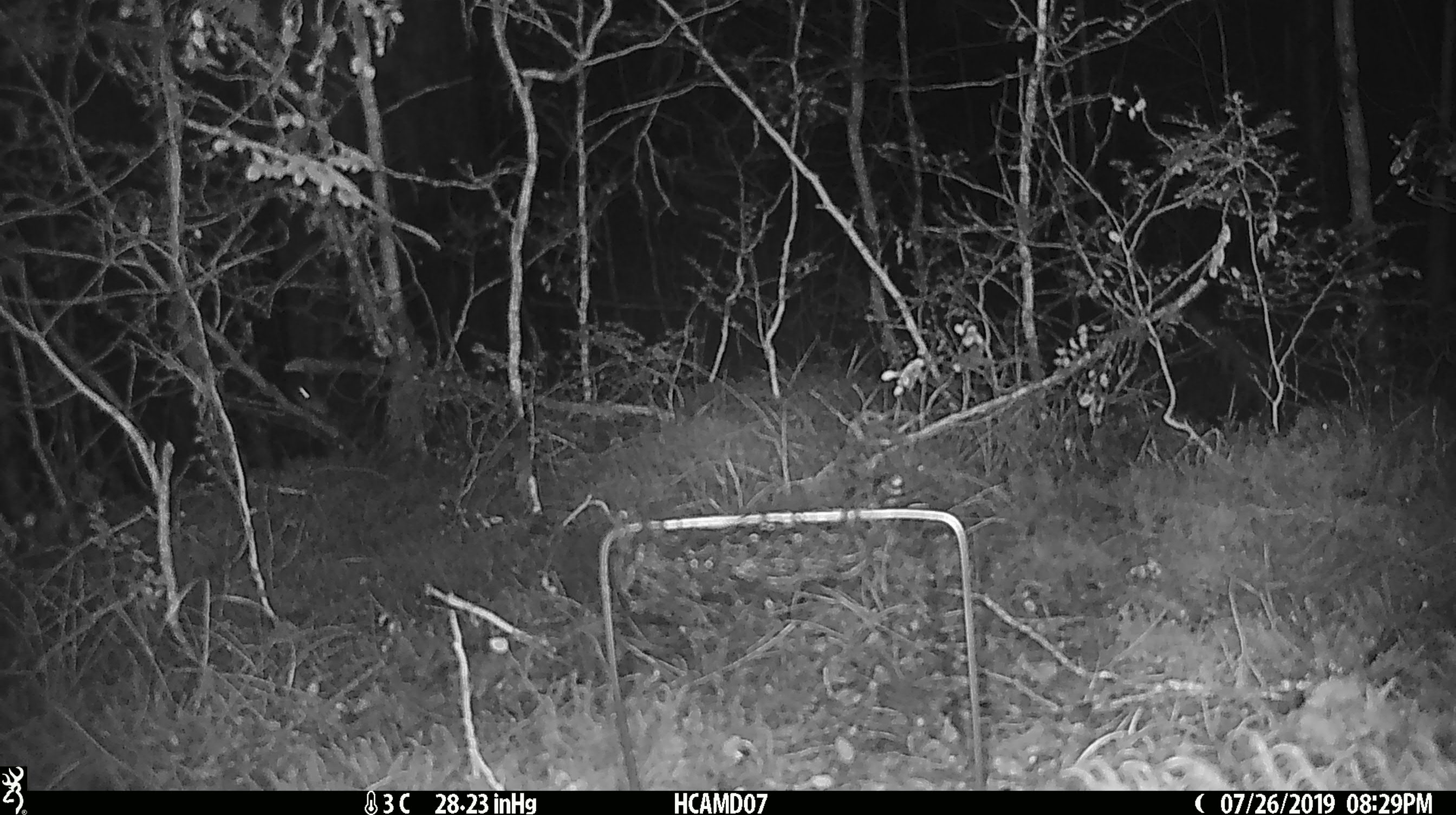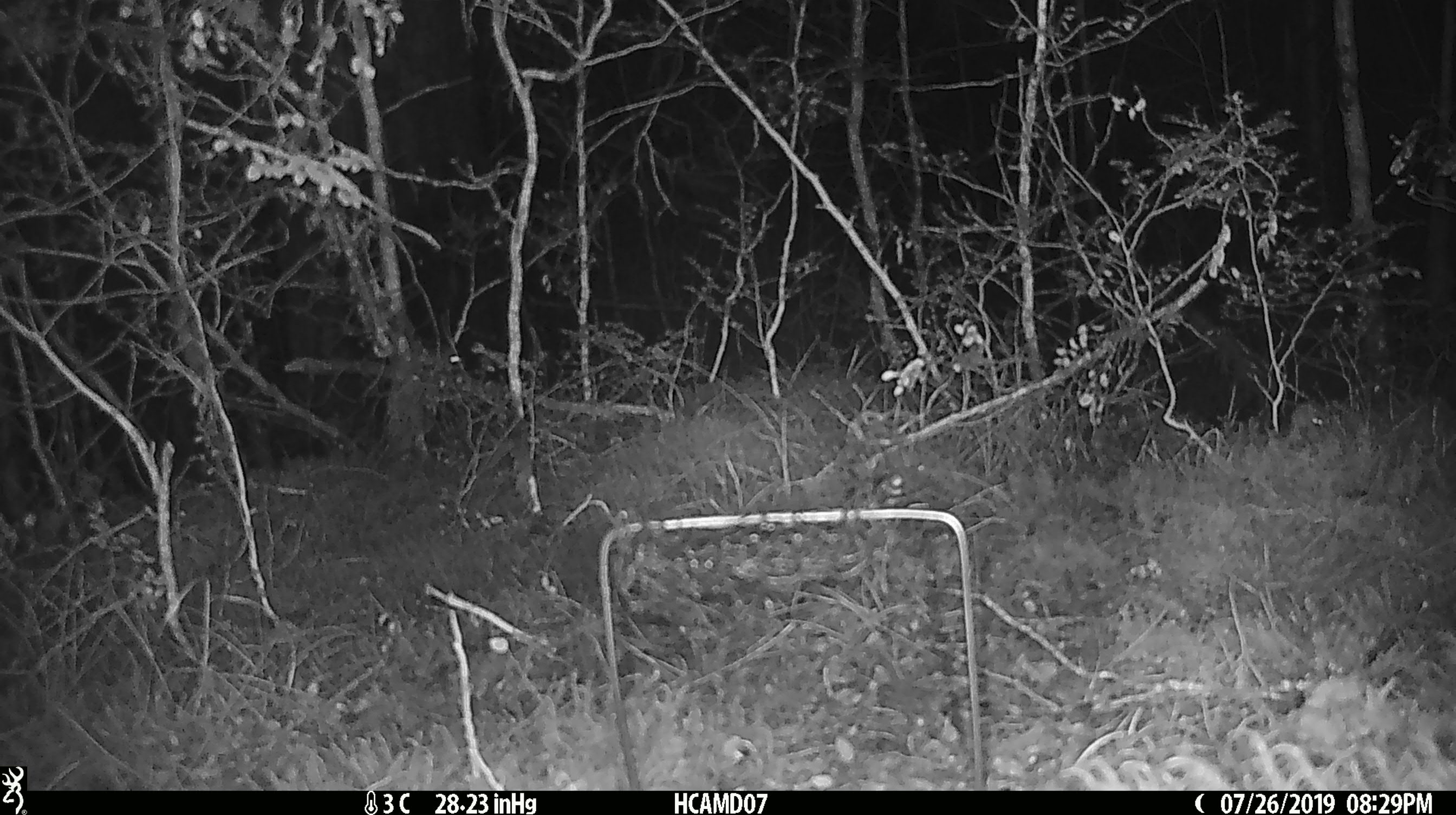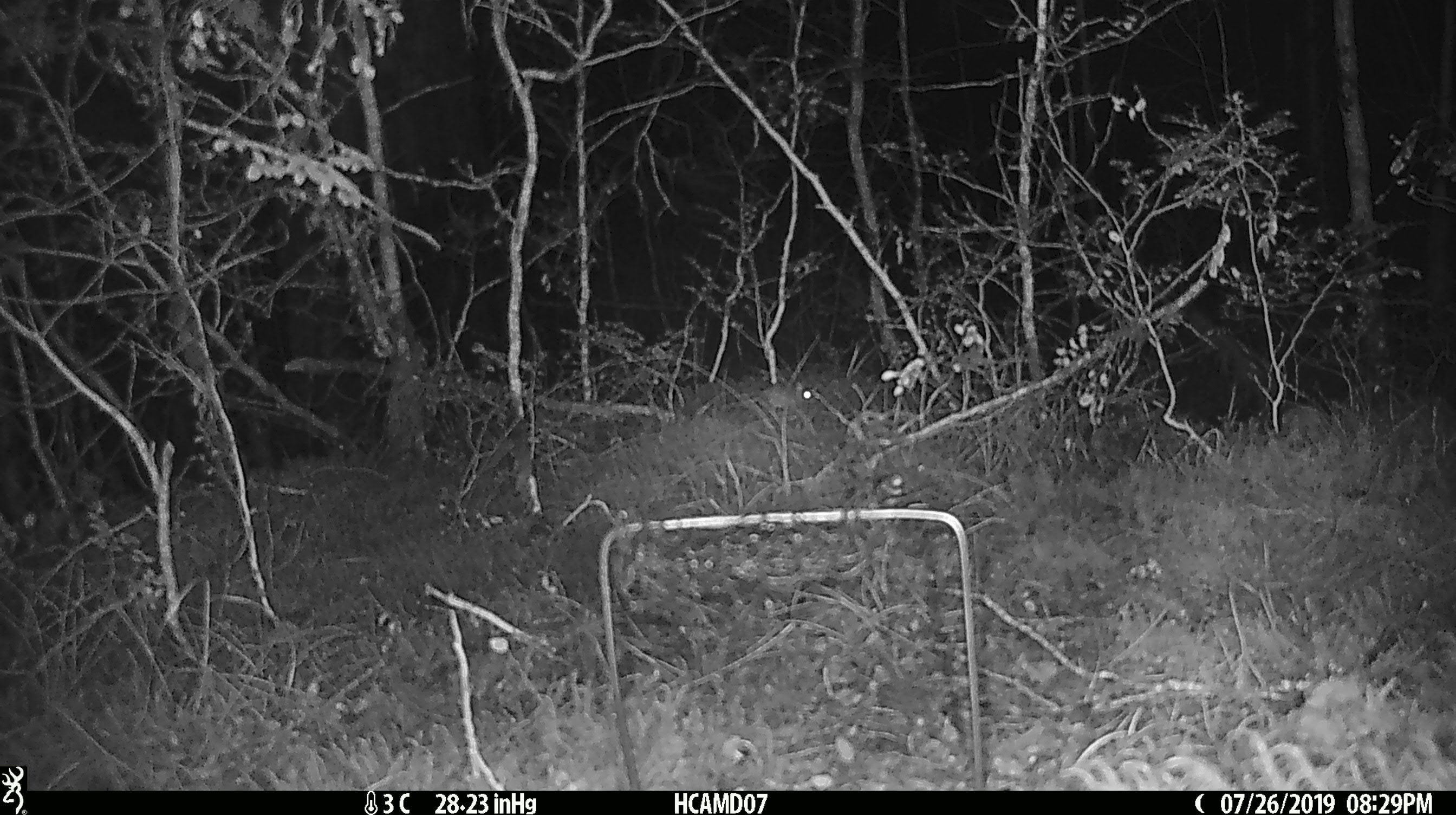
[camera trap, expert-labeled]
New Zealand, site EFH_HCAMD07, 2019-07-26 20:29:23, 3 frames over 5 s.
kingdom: Animalia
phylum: Chordata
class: Mammalia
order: Rodentia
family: Muridae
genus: Mus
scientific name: Mus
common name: mouse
Mouse (Mus).